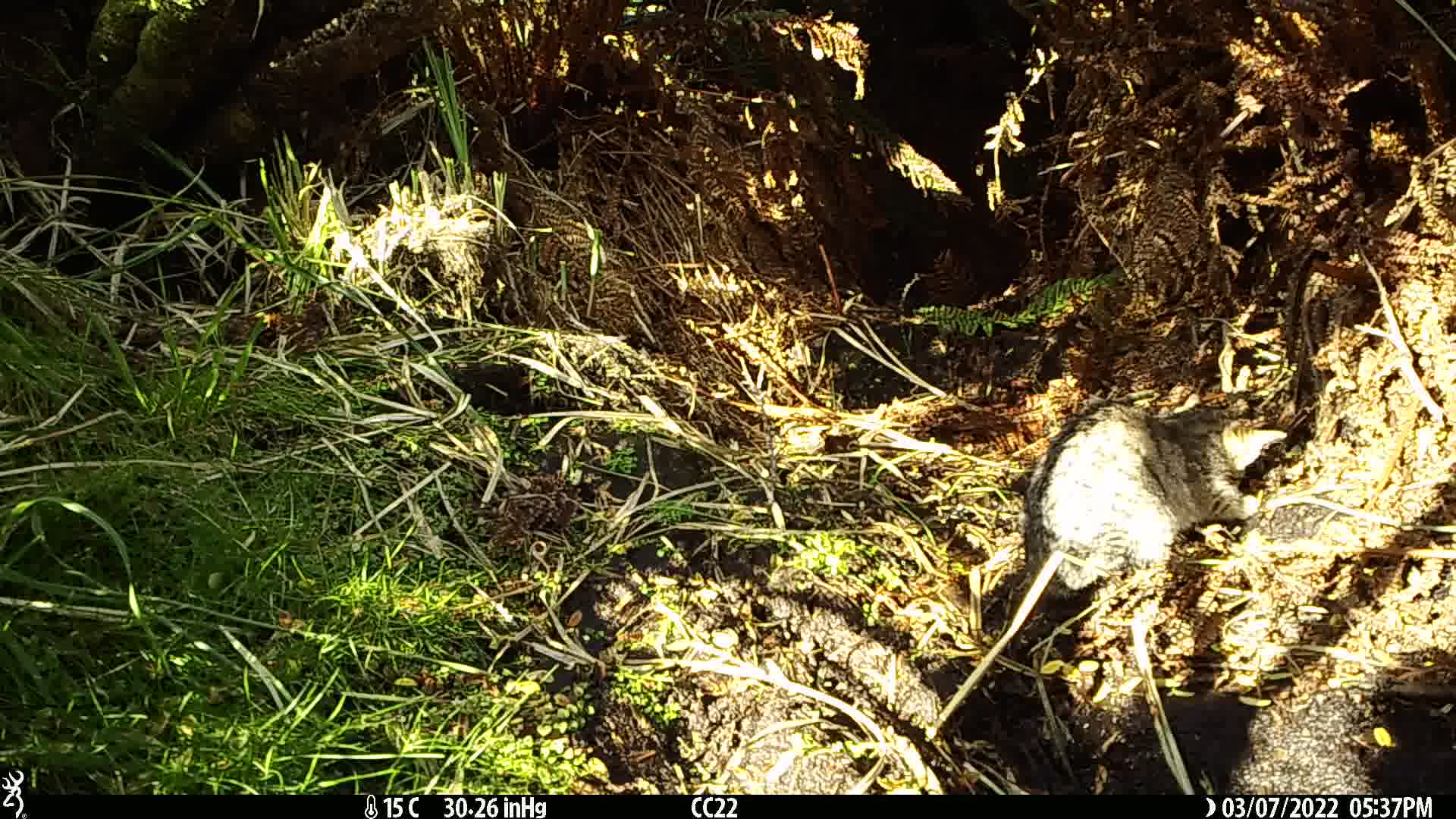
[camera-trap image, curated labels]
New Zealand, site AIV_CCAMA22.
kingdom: Animalia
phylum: Chordata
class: Mammalia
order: Carnivora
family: Felidae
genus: Felis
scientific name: Felis catus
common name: domestic cat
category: cat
Cat (domestic cat) (Felis catus).